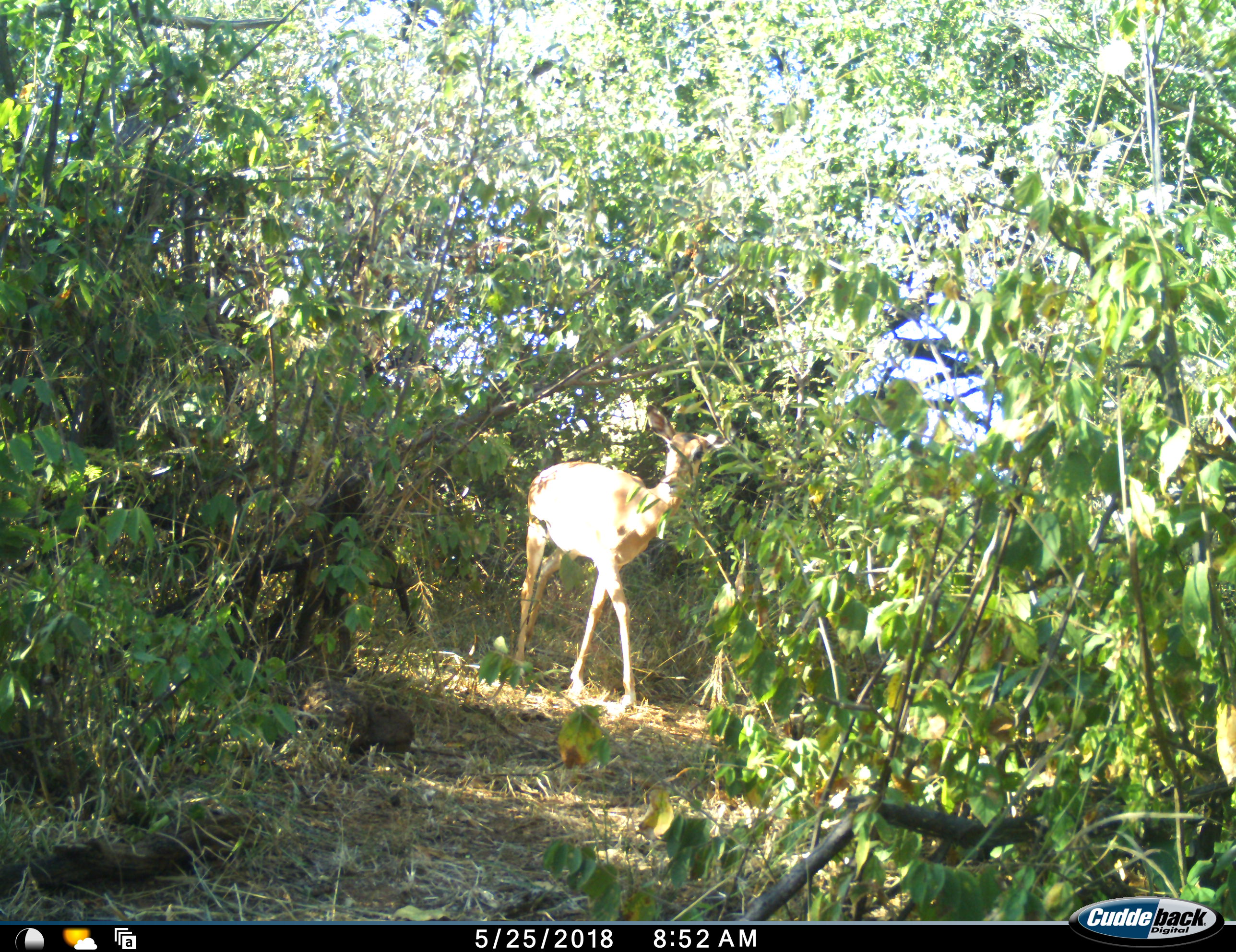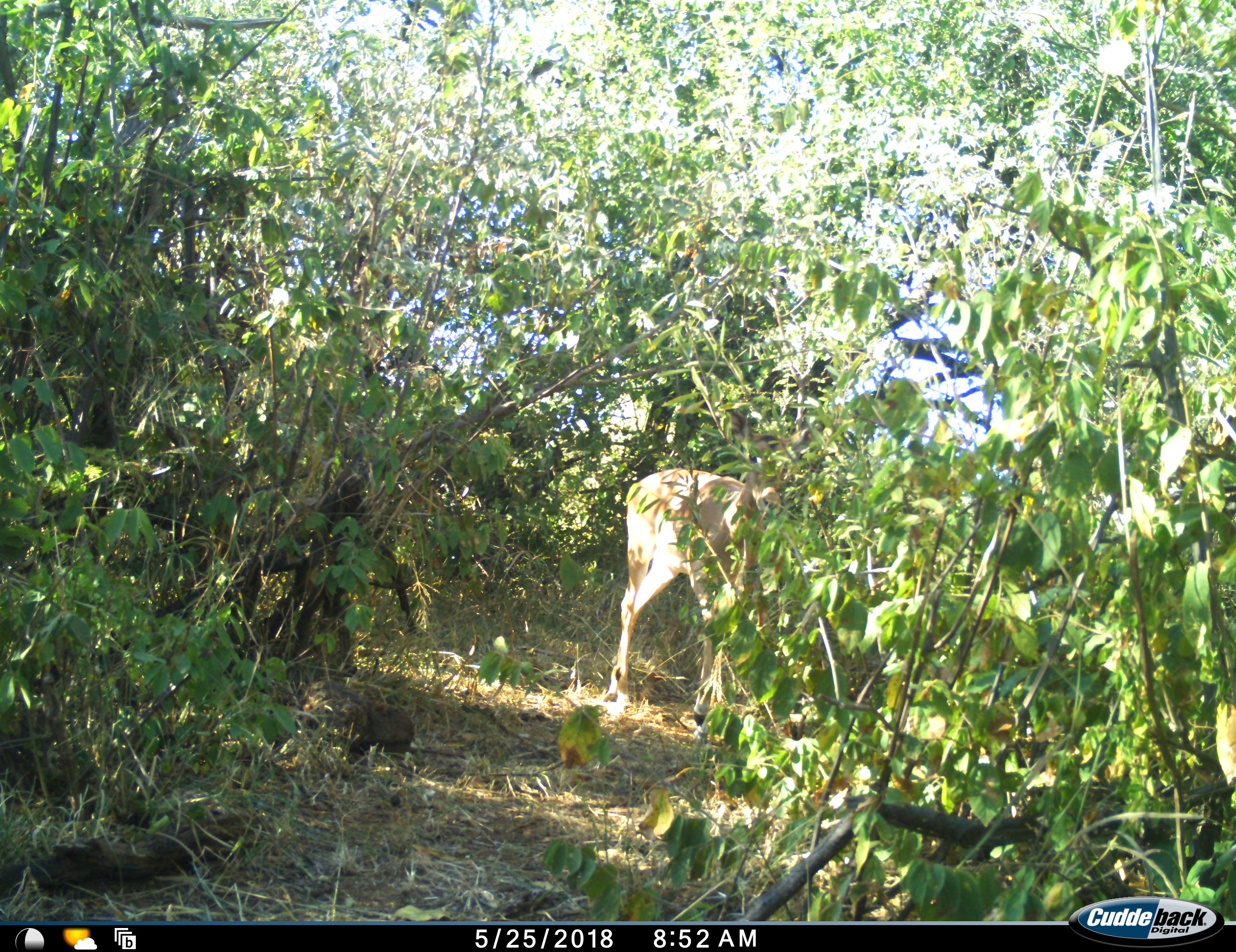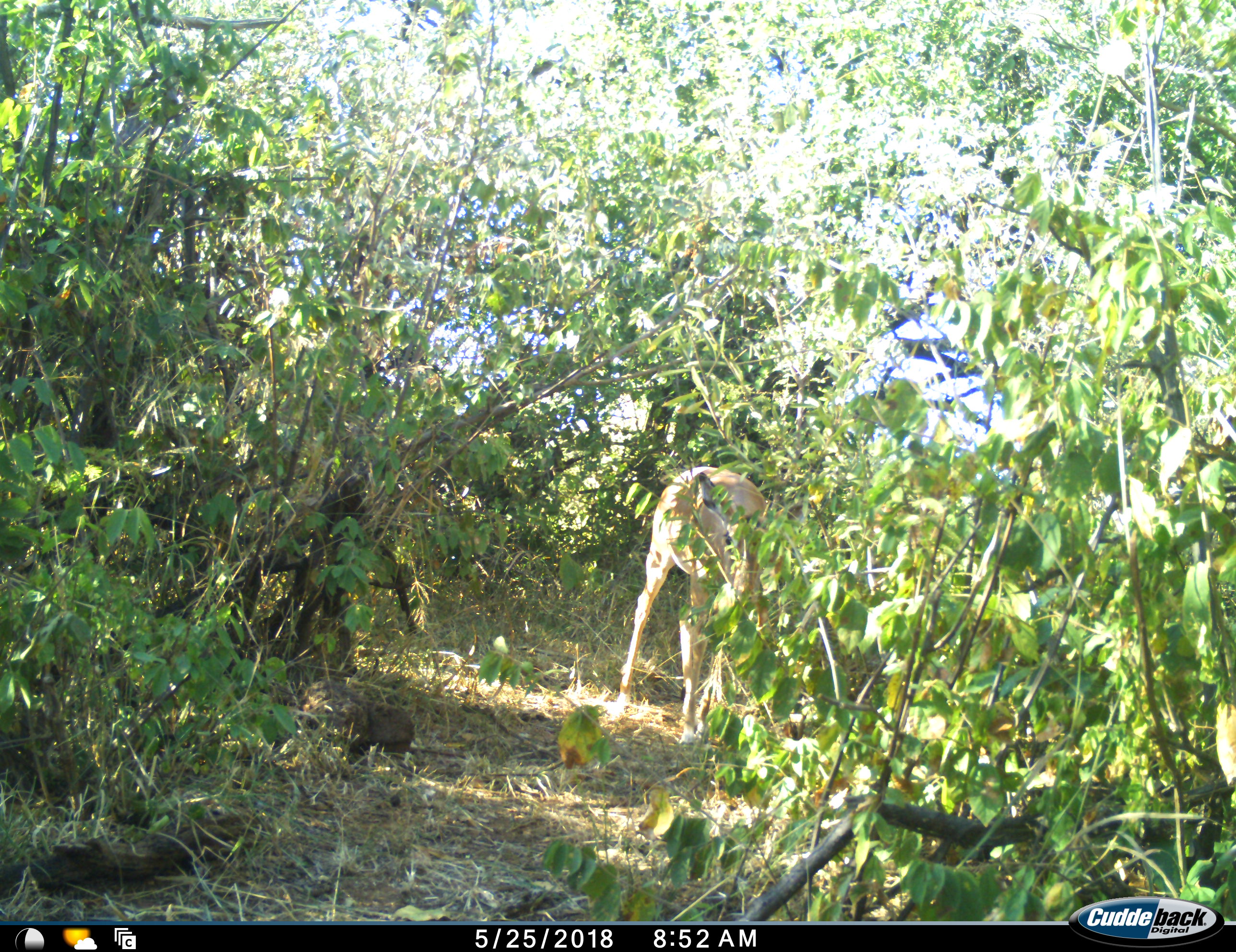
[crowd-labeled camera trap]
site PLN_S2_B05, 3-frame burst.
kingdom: Animalia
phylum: Chordata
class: Mammalia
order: Artiodactyla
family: Bovidae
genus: Aepyceros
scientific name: Aepyceros melampus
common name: impala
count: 1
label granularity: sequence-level